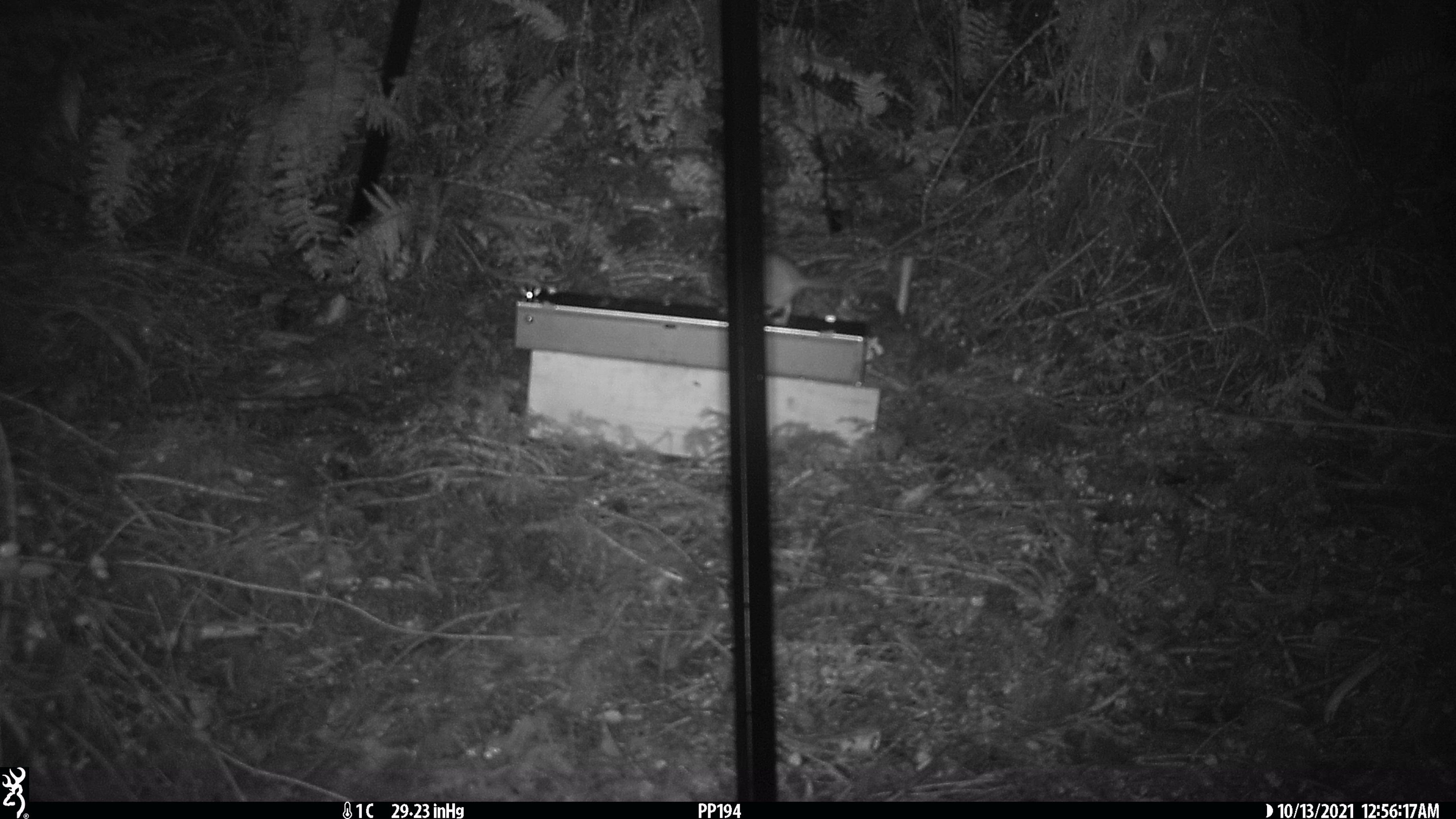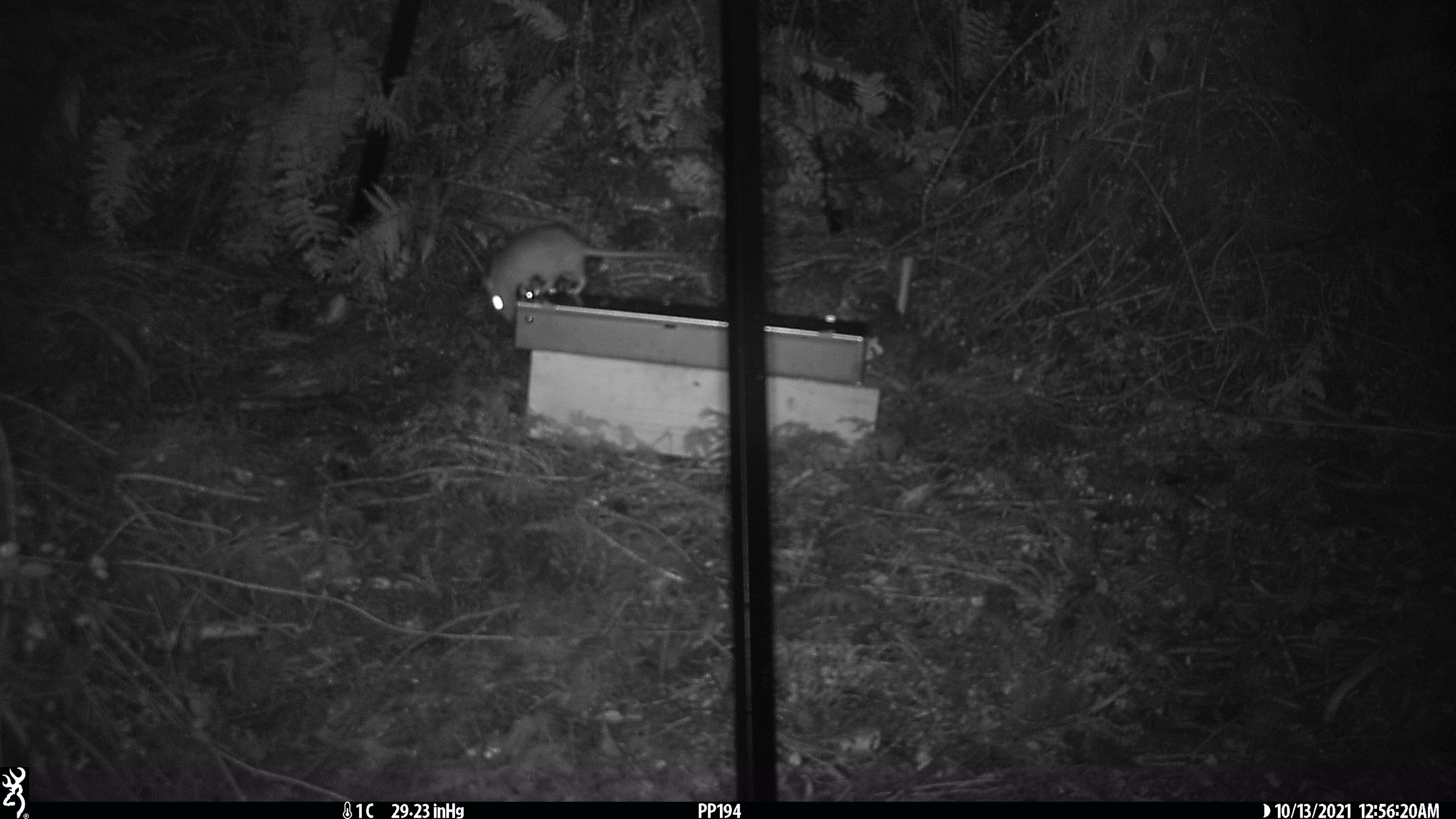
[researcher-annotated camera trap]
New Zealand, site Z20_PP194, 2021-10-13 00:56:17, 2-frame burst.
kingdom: Animalia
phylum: Chordata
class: Mammalia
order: Rodentia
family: Muridae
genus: Rattus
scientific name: Rattus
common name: rat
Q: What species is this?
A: Rat (Rattus).